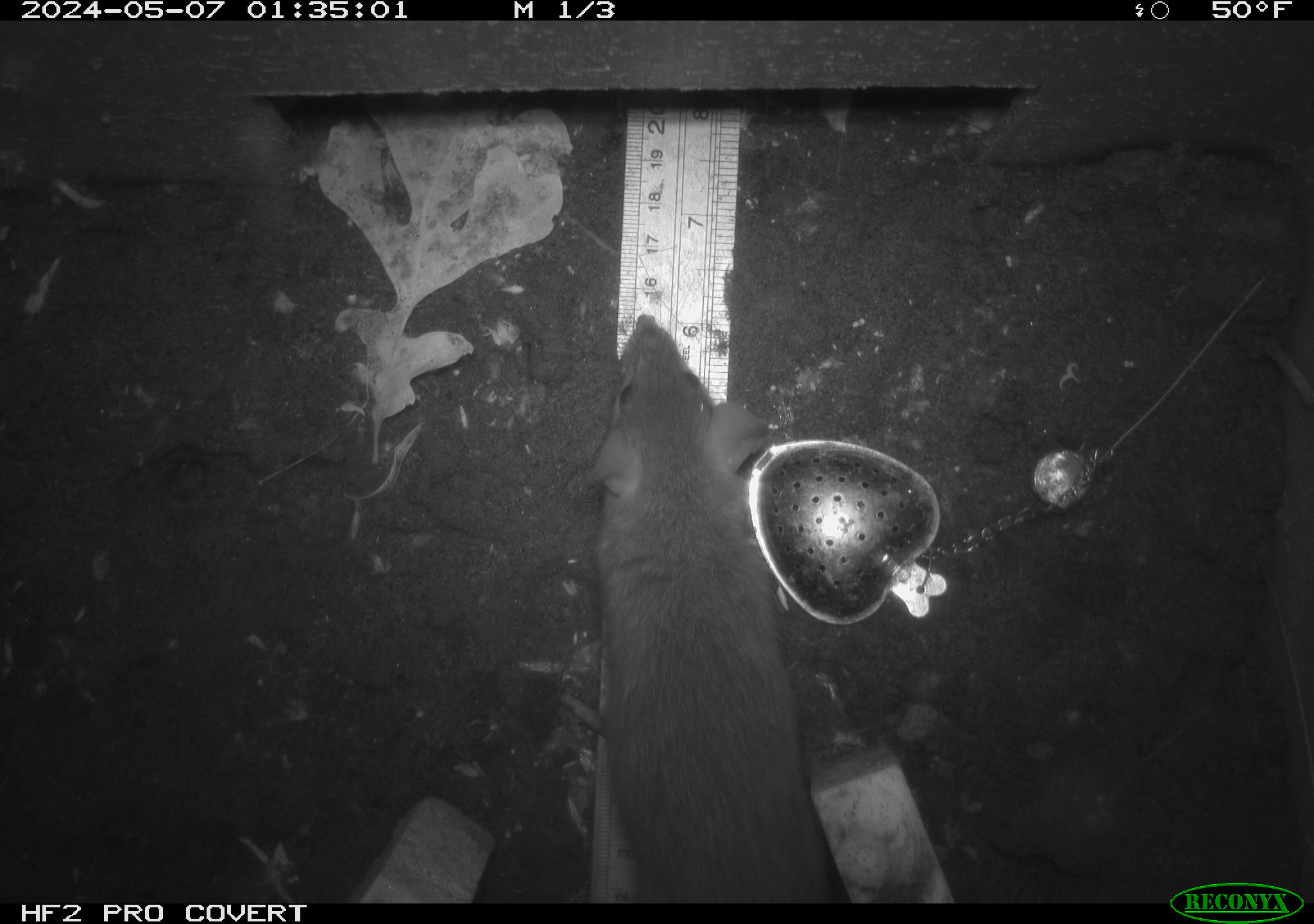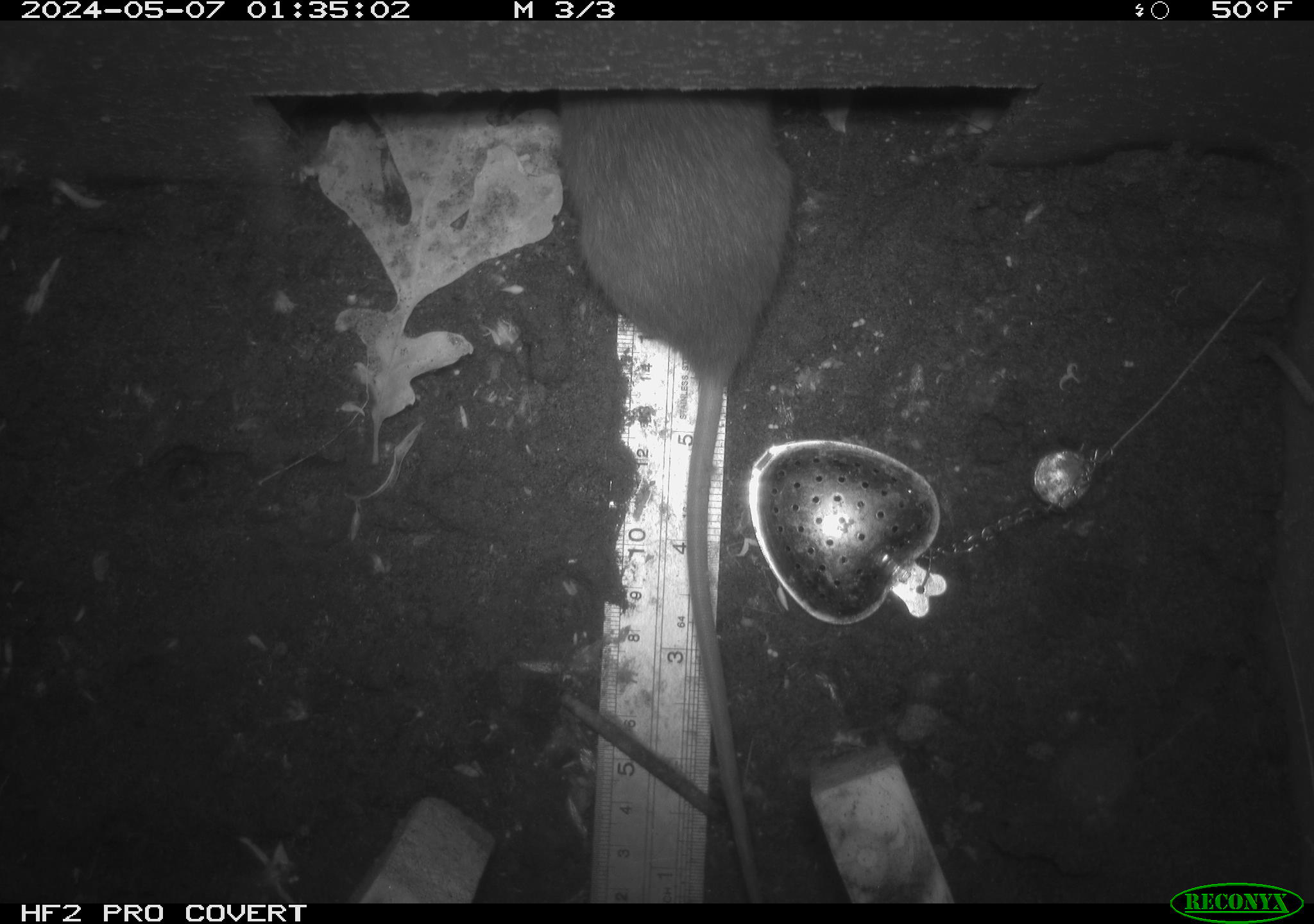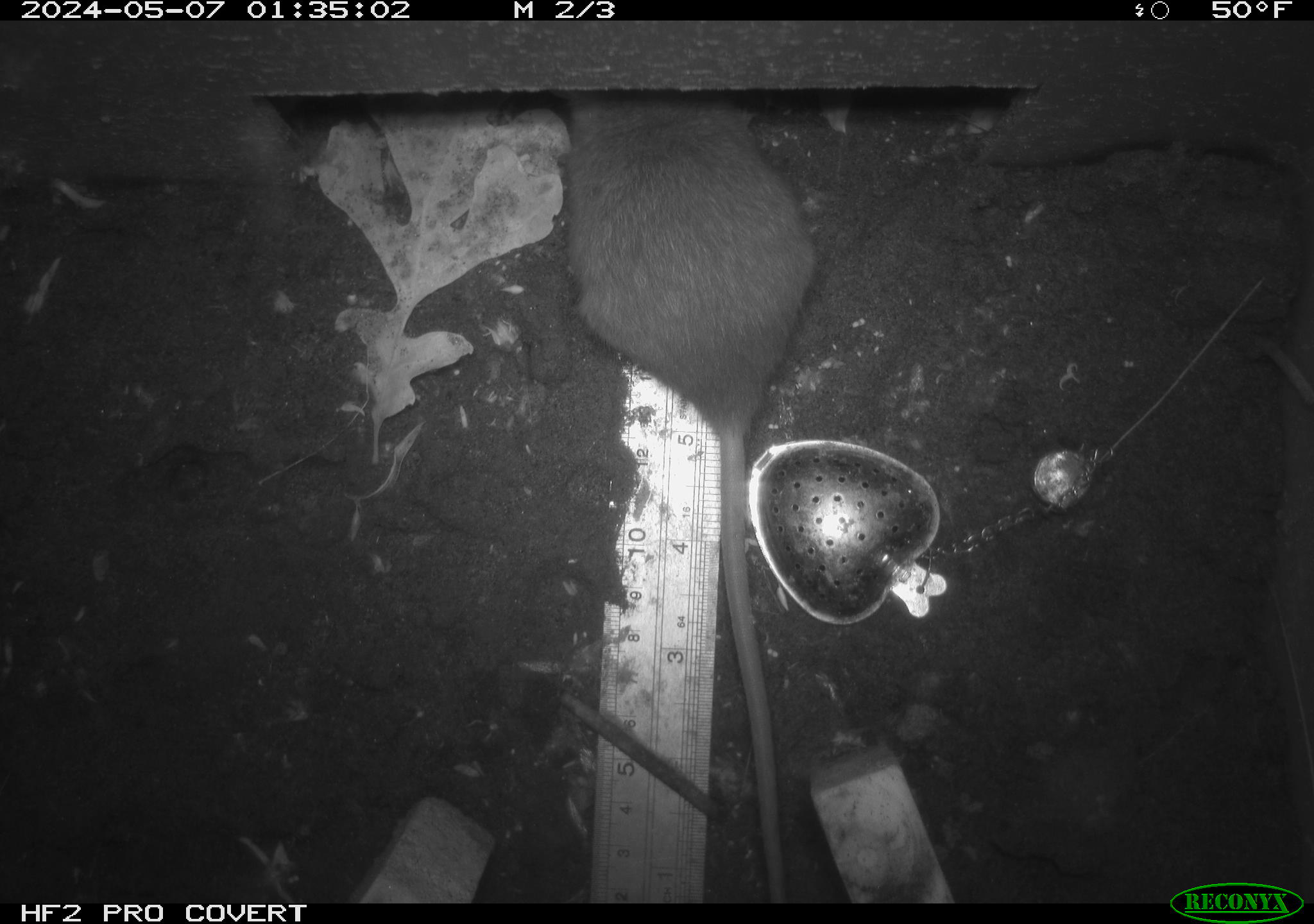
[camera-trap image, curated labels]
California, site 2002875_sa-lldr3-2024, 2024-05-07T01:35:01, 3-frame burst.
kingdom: Animalia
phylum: Chordata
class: Mammalia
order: Rodentia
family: Muridae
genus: Rattus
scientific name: Rattus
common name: rat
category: rattus species